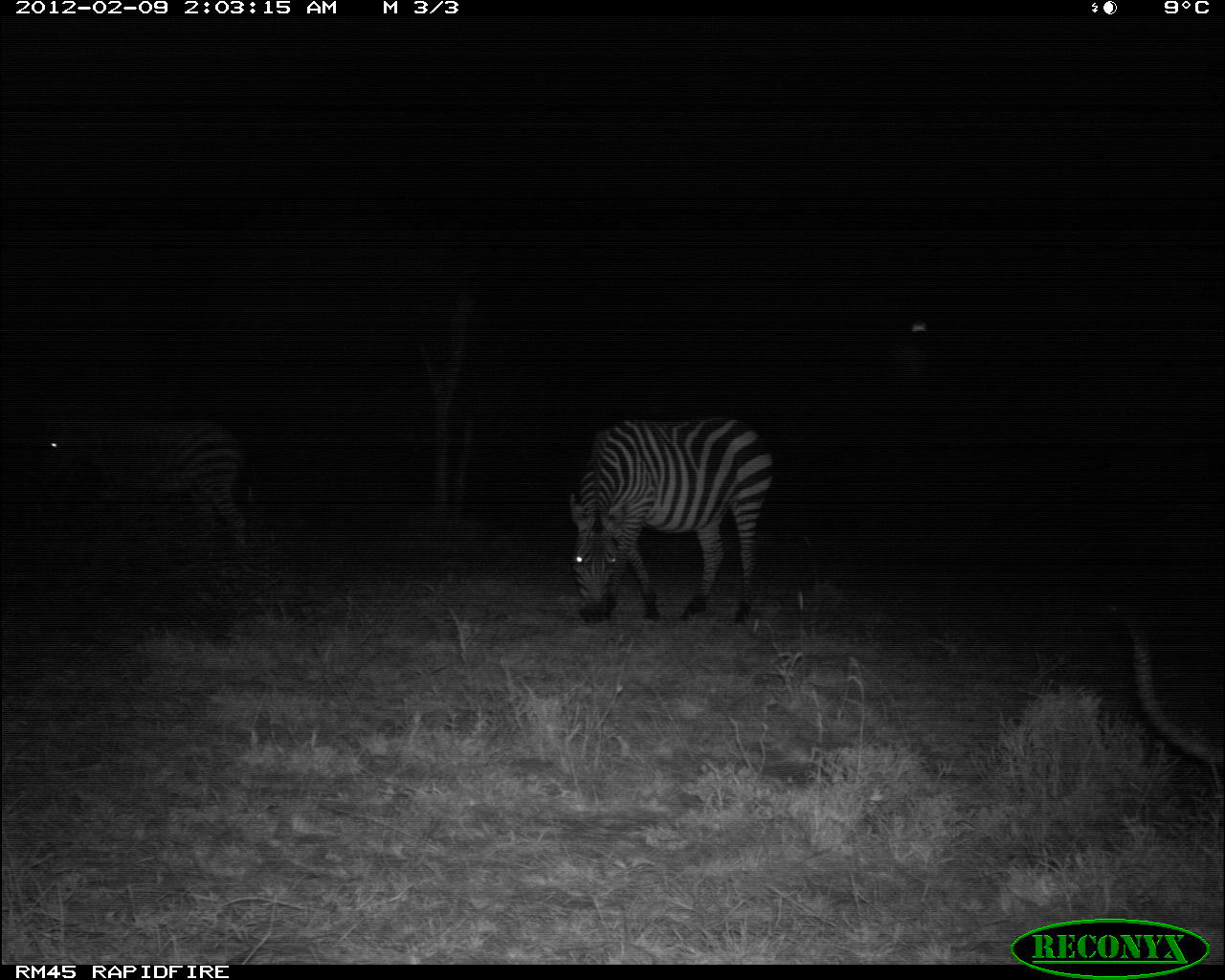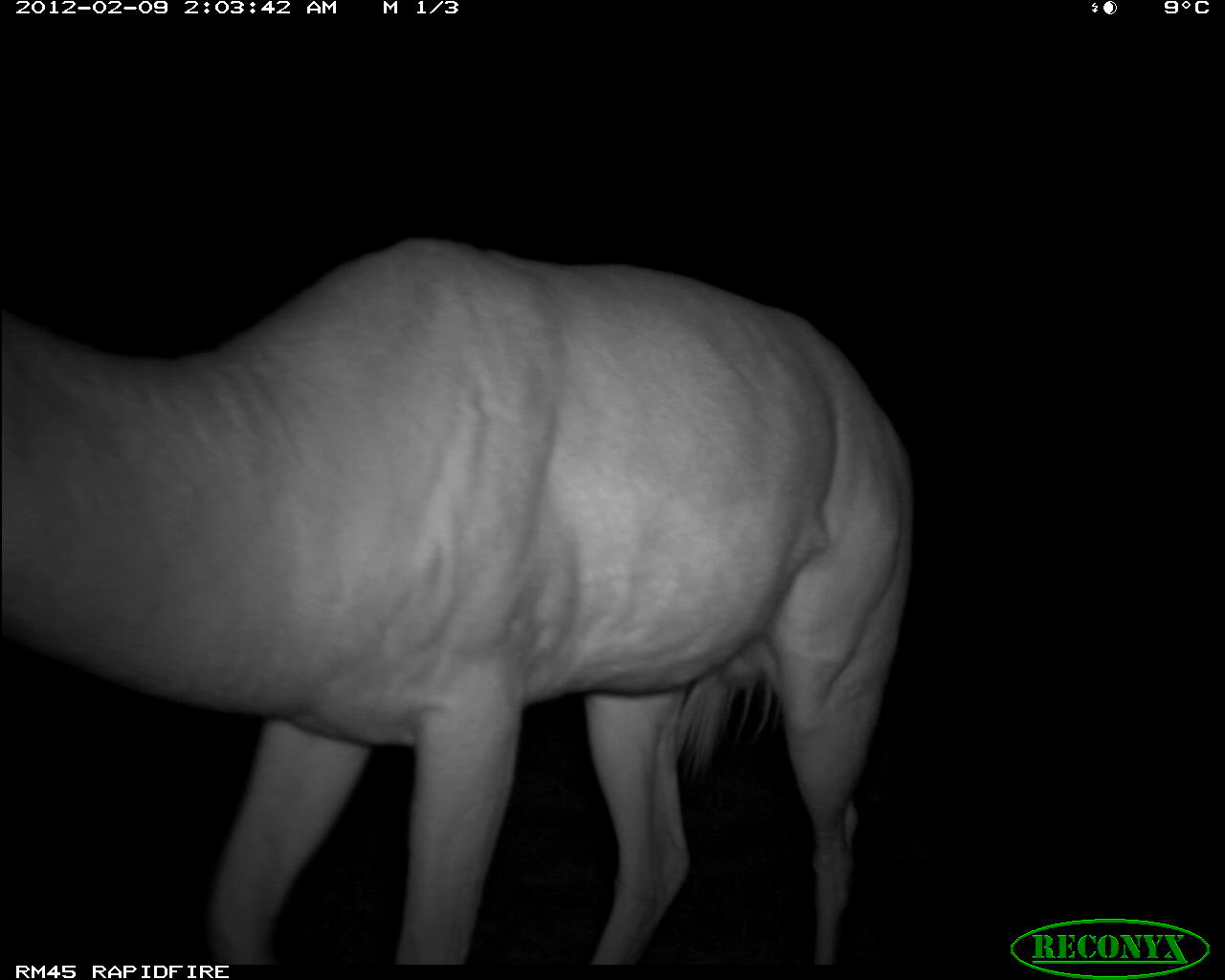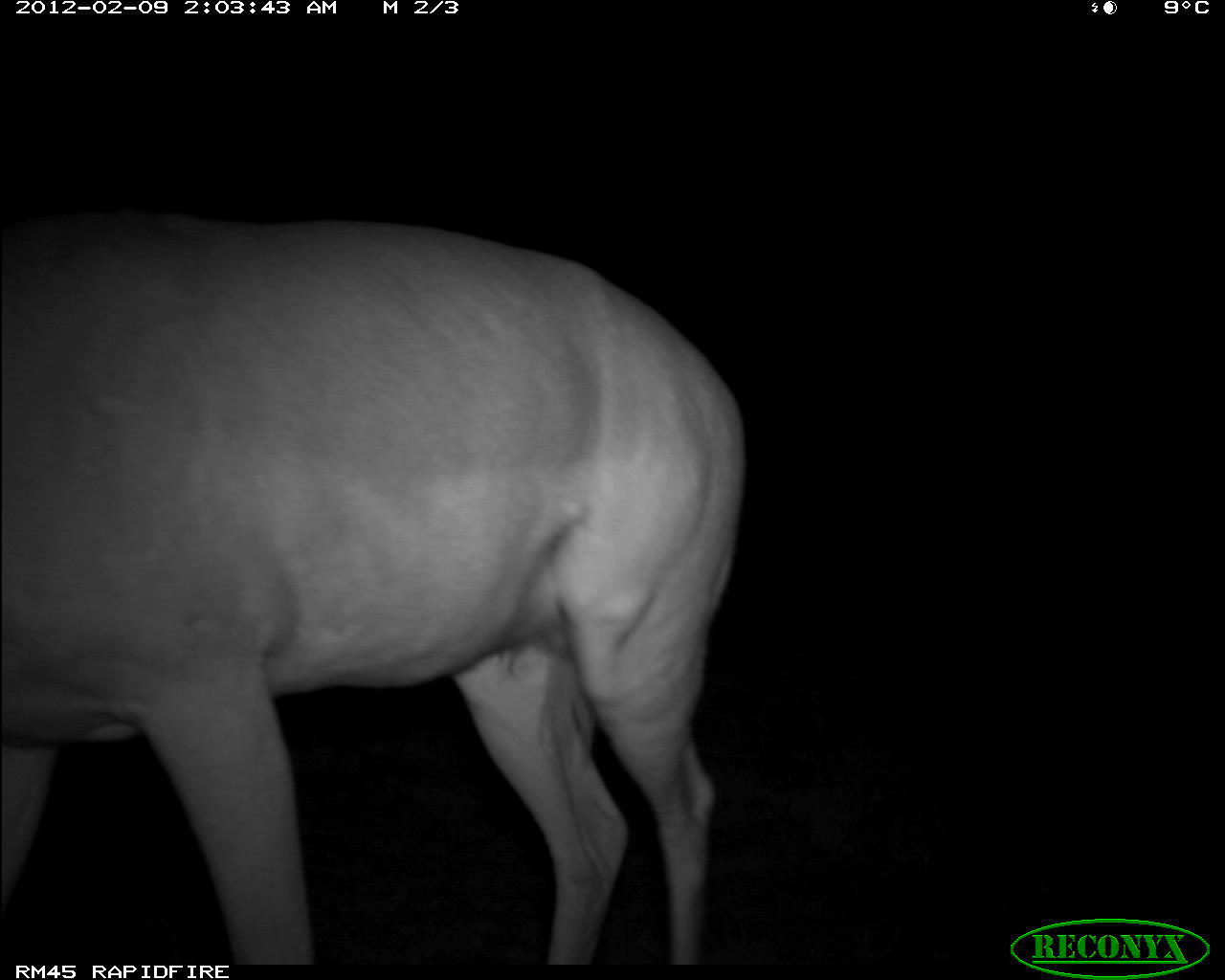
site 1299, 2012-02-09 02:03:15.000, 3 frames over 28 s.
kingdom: Animalia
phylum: Chordata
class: Mammalia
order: Artiodactyla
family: Bovidae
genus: Aepyceros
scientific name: Aepyceros melampus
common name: impala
Aepyceros melampus (impala), count 1.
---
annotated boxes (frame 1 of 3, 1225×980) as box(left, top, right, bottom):
aepyceros melampus: box(567, 413, 776, 626); box(29, 410, 249, 558); box(1098, 595, 1225, 773)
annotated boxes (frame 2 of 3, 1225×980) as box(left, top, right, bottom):
aepyceros melampus: box(0, 231, 920, 961)